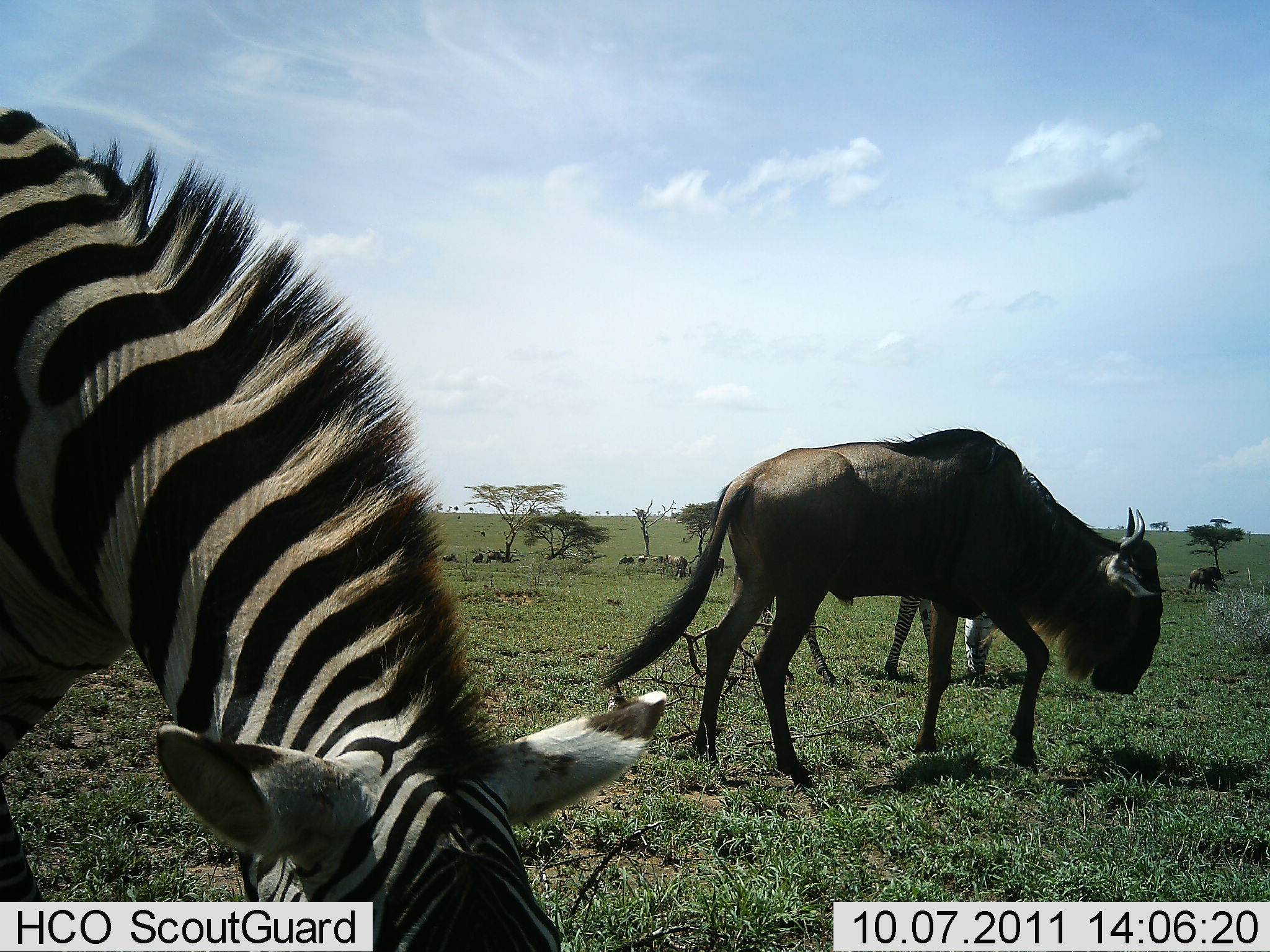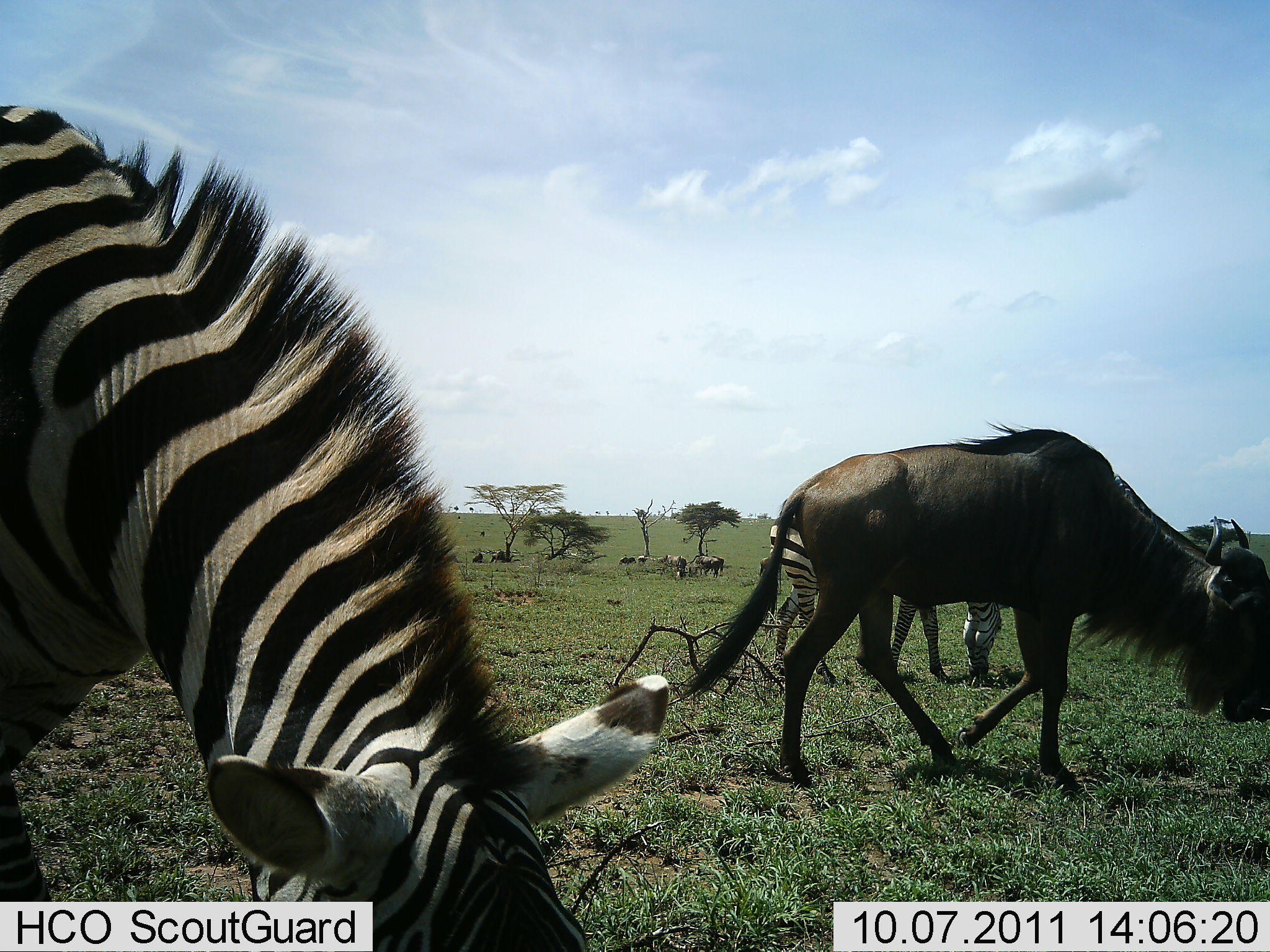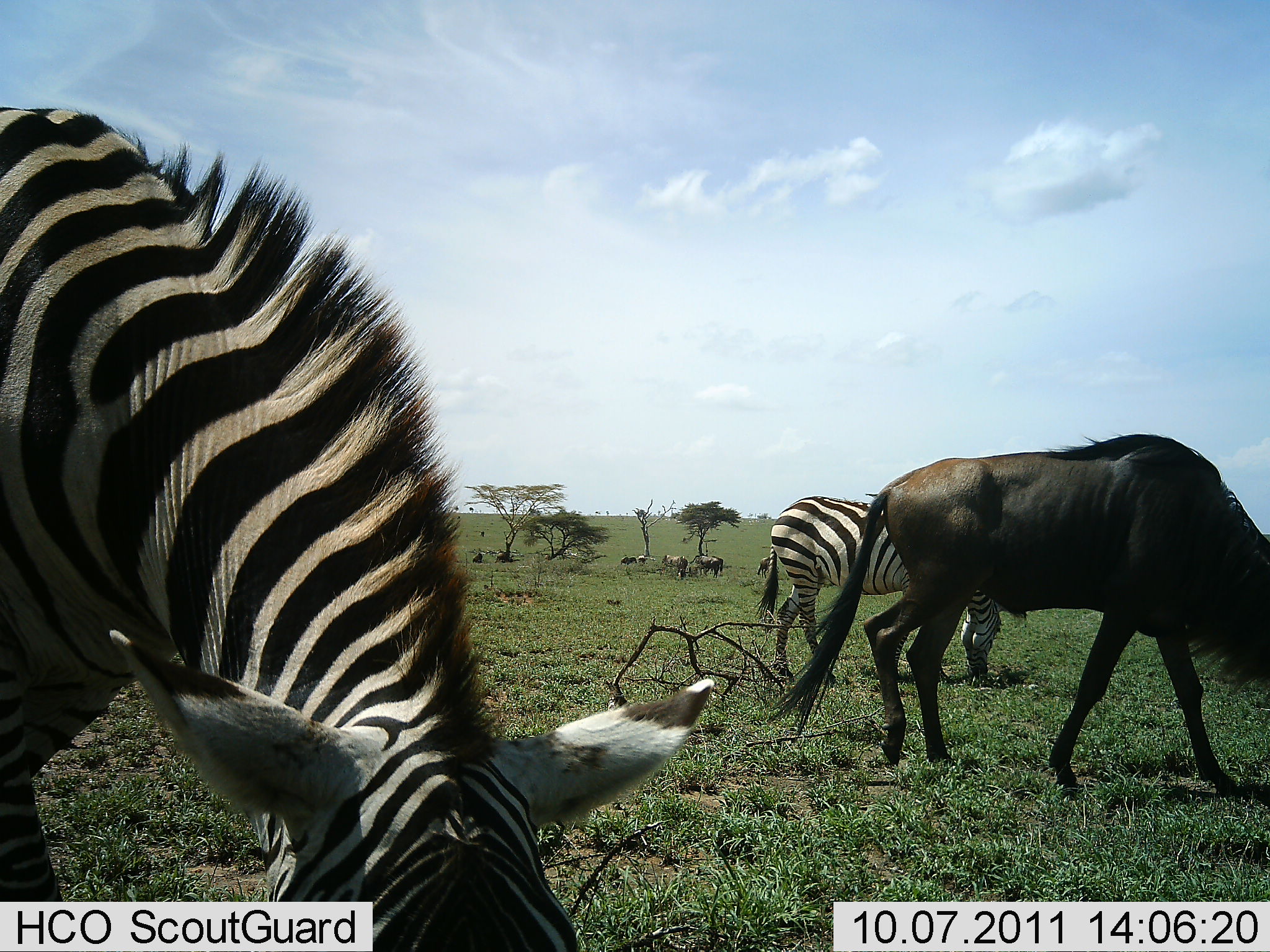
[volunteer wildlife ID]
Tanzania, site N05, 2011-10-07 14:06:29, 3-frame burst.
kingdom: Animalia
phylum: Chordata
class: Mammalia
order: Artiodactyla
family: Bovidae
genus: Connochaetes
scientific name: Connochaetes taurinus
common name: blue wildebeest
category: wildebeest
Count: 1.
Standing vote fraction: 31%.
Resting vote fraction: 0%.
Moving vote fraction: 62%.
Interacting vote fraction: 0%.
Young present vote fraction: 0%.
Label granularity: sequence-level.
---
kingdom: Animalia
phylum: Chordata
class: Mammalia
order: Perissodactyla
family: Equidae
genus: Equus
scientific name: Equus quagga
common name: plains zebra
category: zebra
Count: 2.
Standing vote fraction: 38%.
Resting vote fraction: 0%.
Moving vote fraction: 8%.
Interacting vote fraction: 0%.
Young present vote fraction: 0%.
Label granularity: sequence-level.